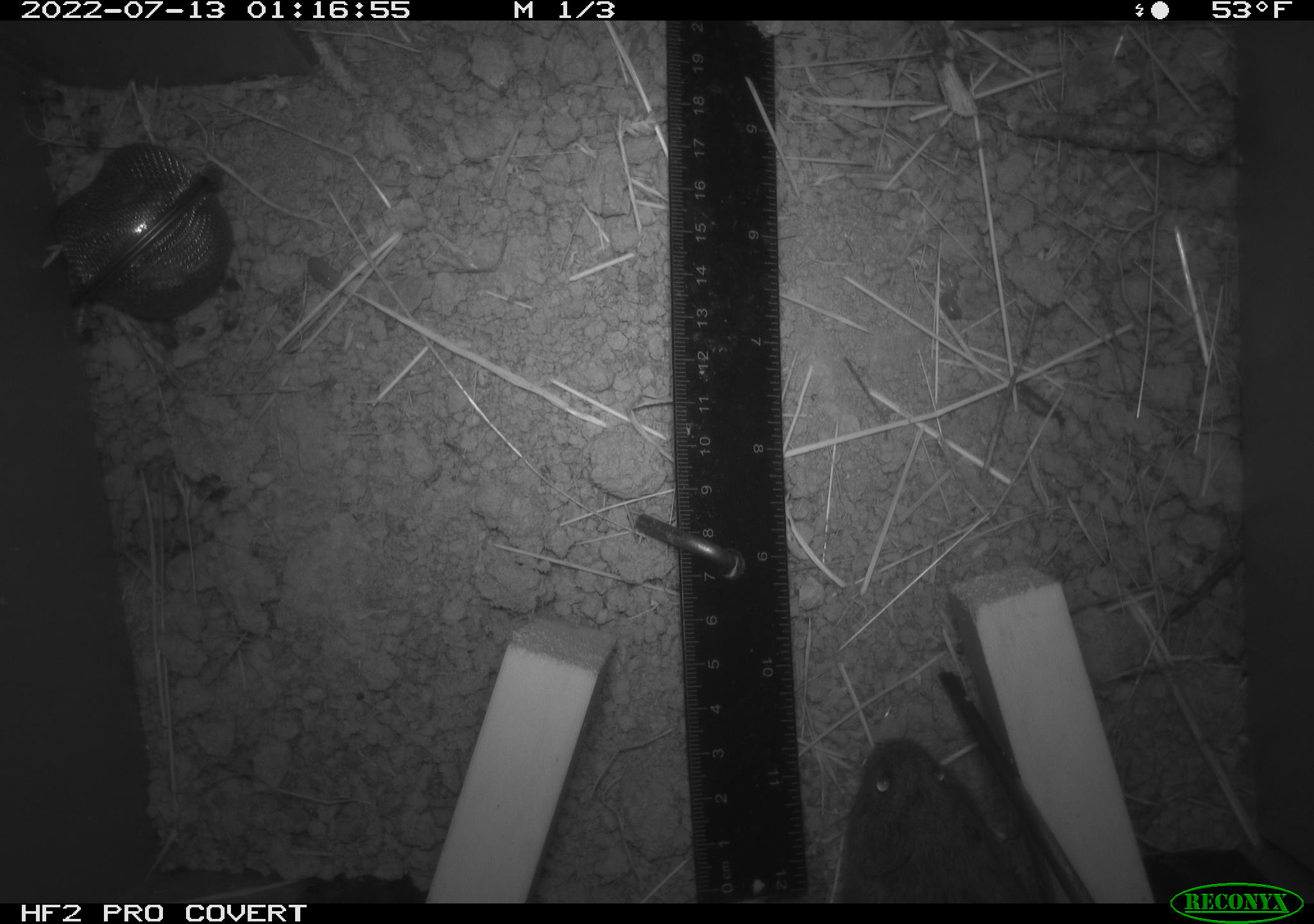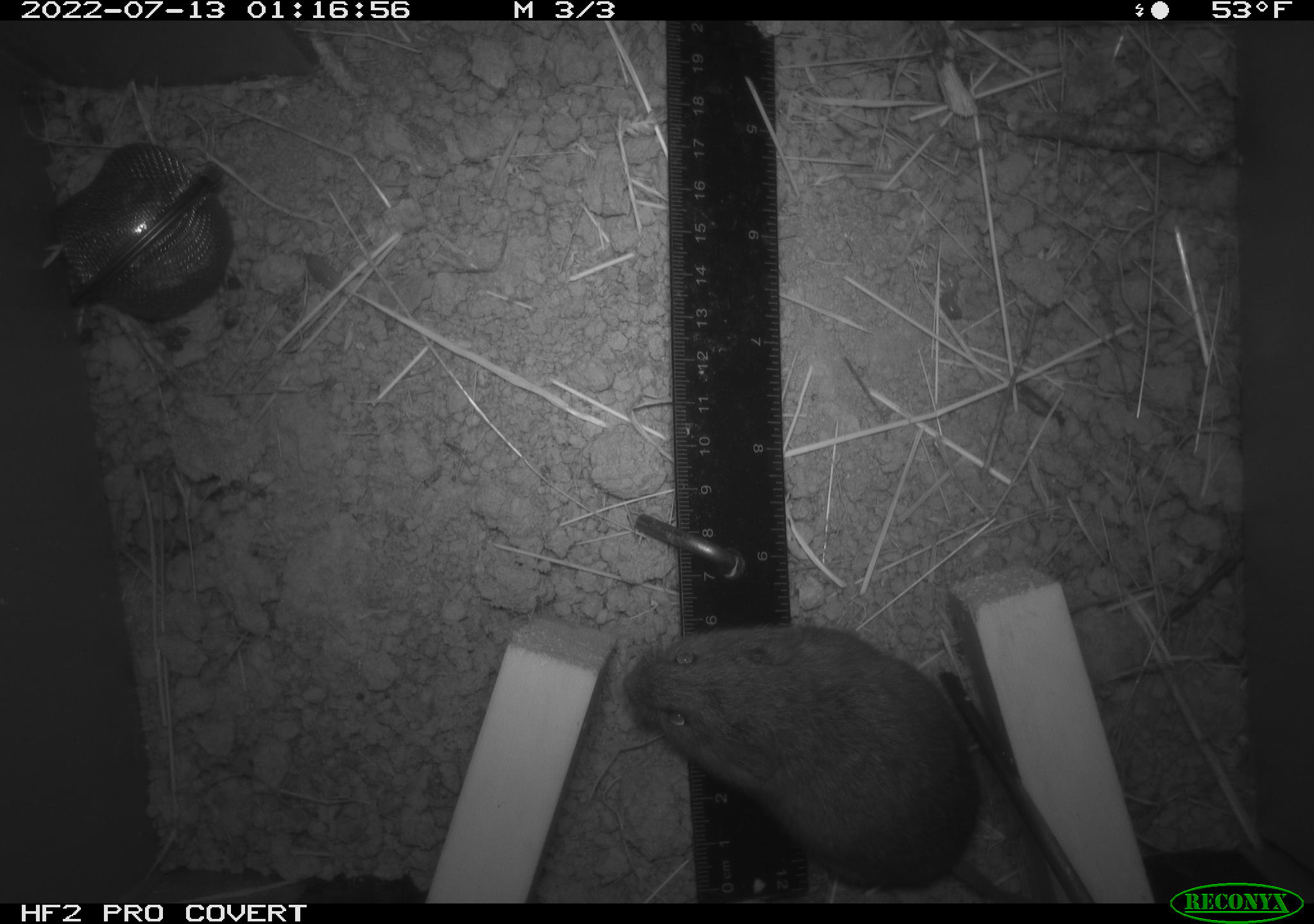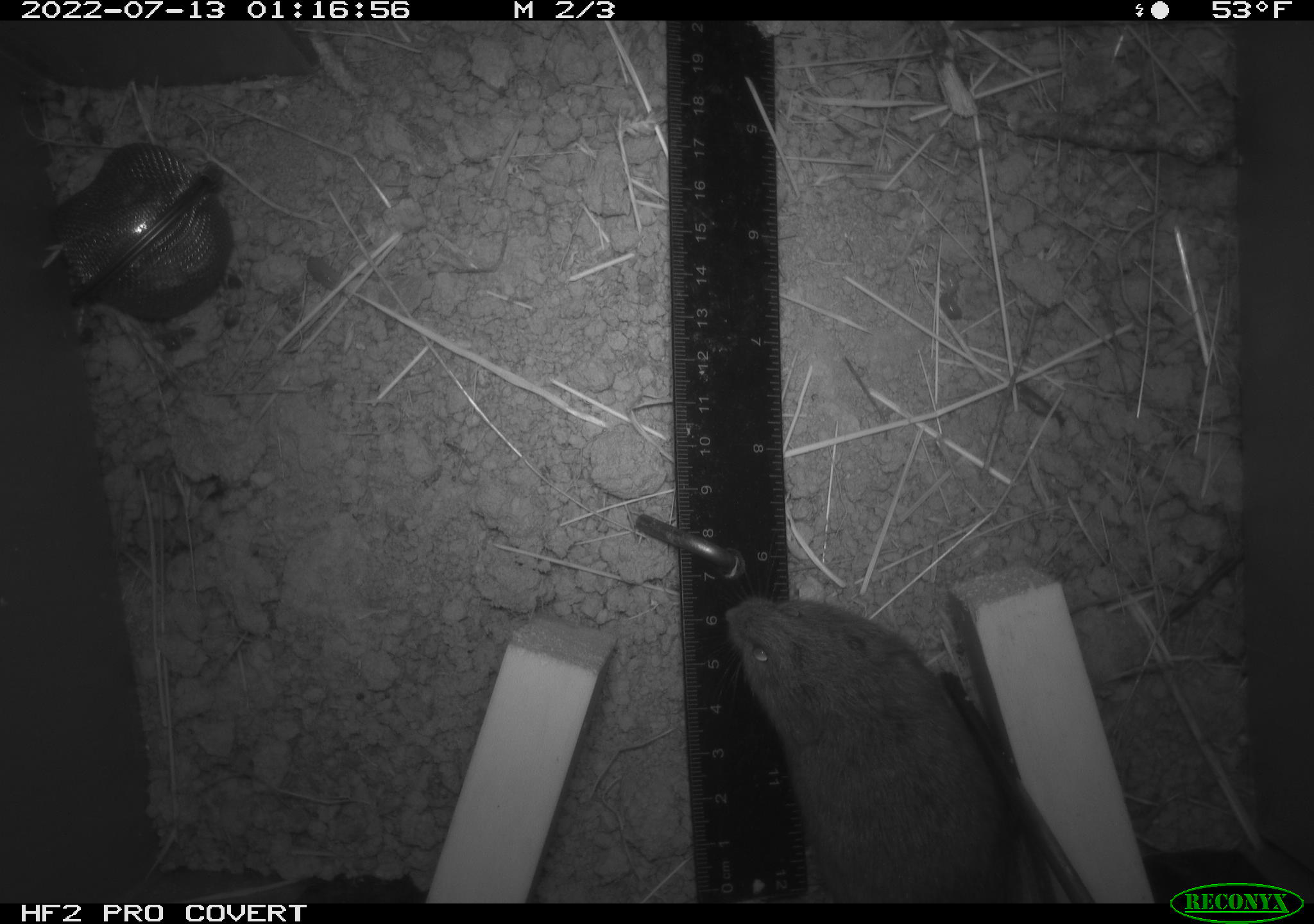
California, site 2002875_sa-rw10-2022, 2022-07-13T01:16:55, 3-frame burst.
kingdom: Animalia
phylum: Chordata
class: Mammalia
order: Rodentia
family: Cricetidae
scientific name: Arvicolinae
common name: voles, lemmings, and muskrats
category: arvicolinae subfamily